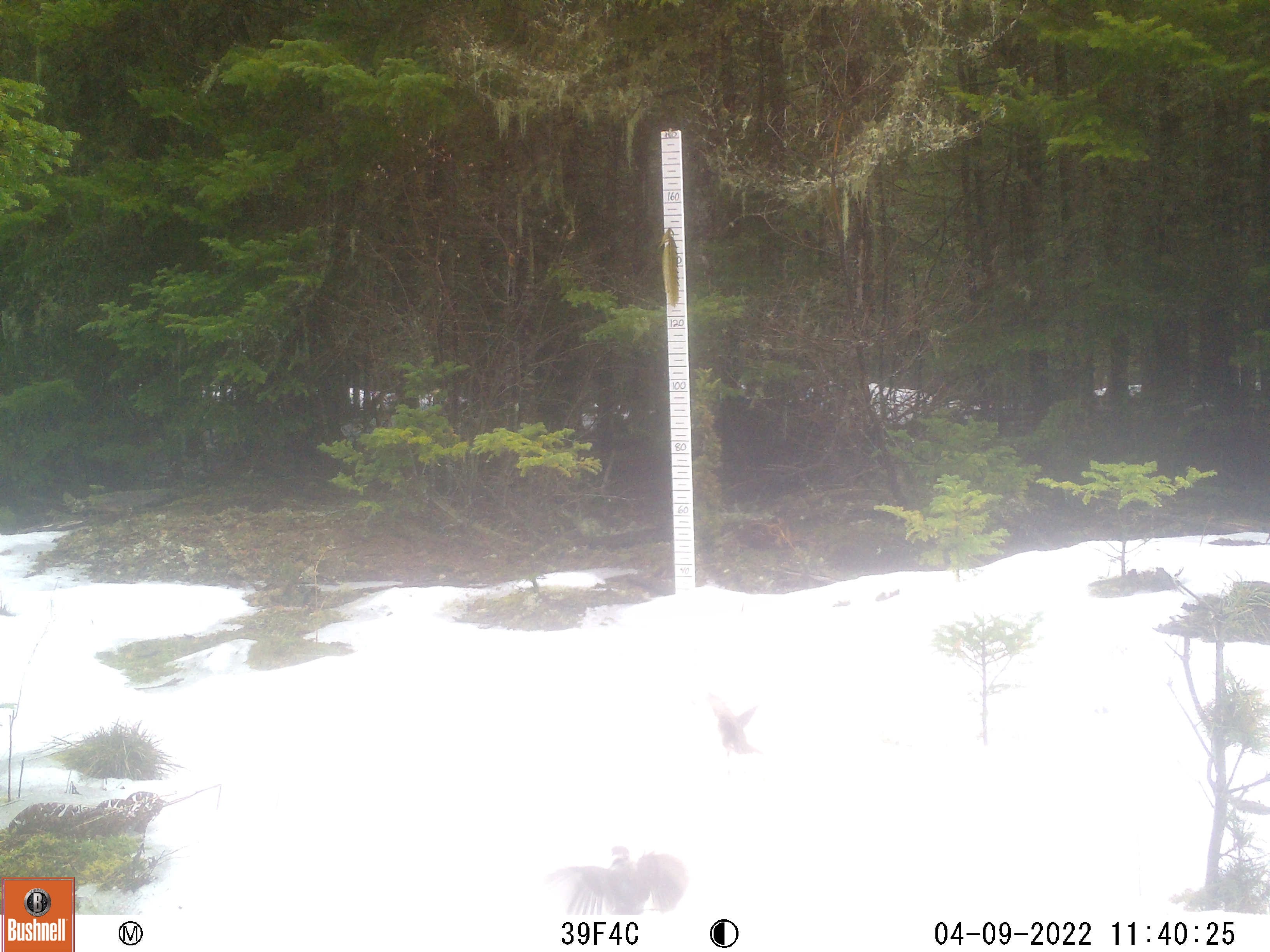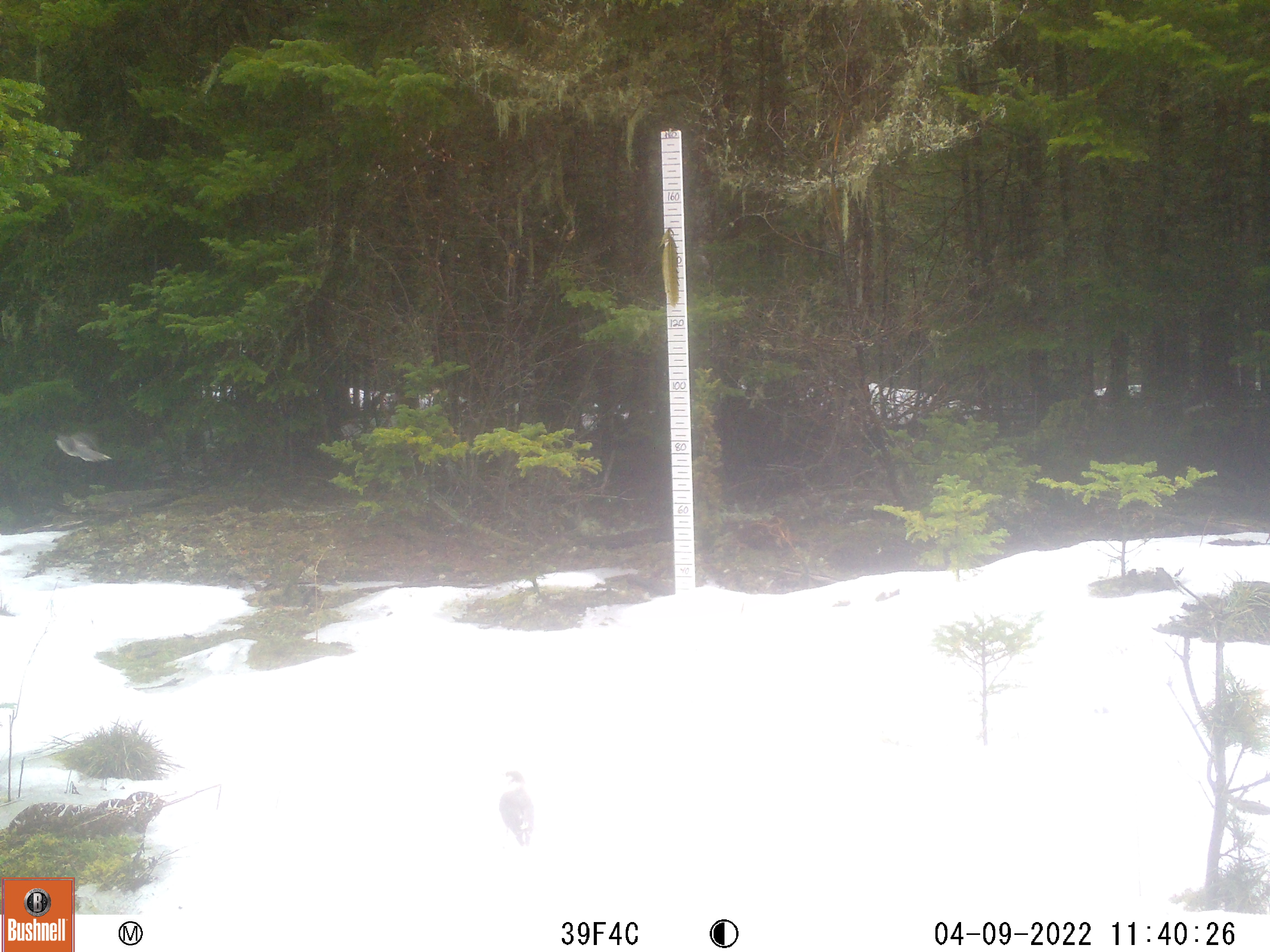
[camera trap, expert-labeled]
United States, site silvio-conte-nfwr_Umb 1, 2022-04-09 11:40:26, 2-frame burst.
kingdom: Animalia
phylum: Chordata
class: Aves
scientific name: Aves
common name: bird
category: bird sp.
Bird sp. (bird) (Aves).